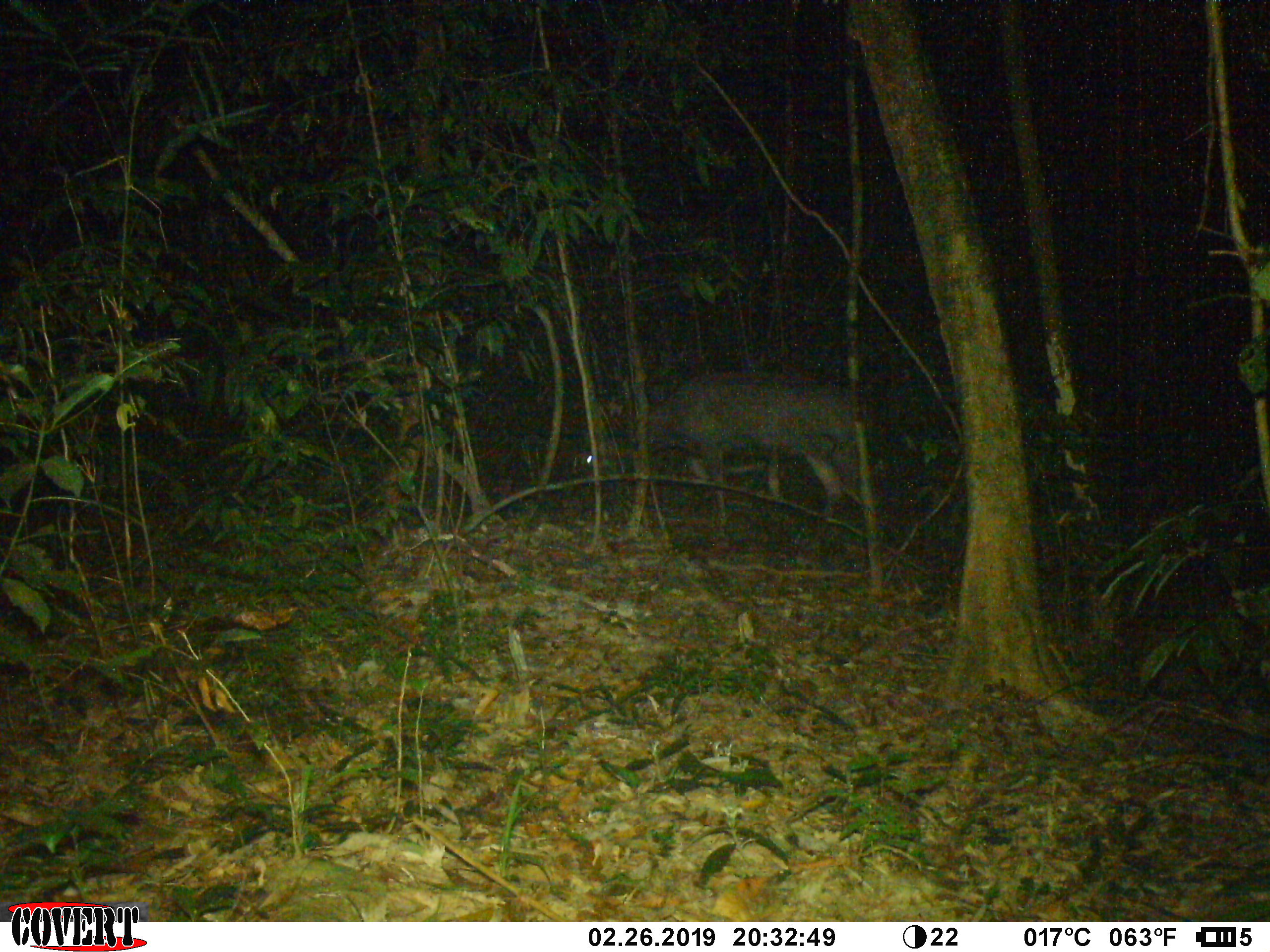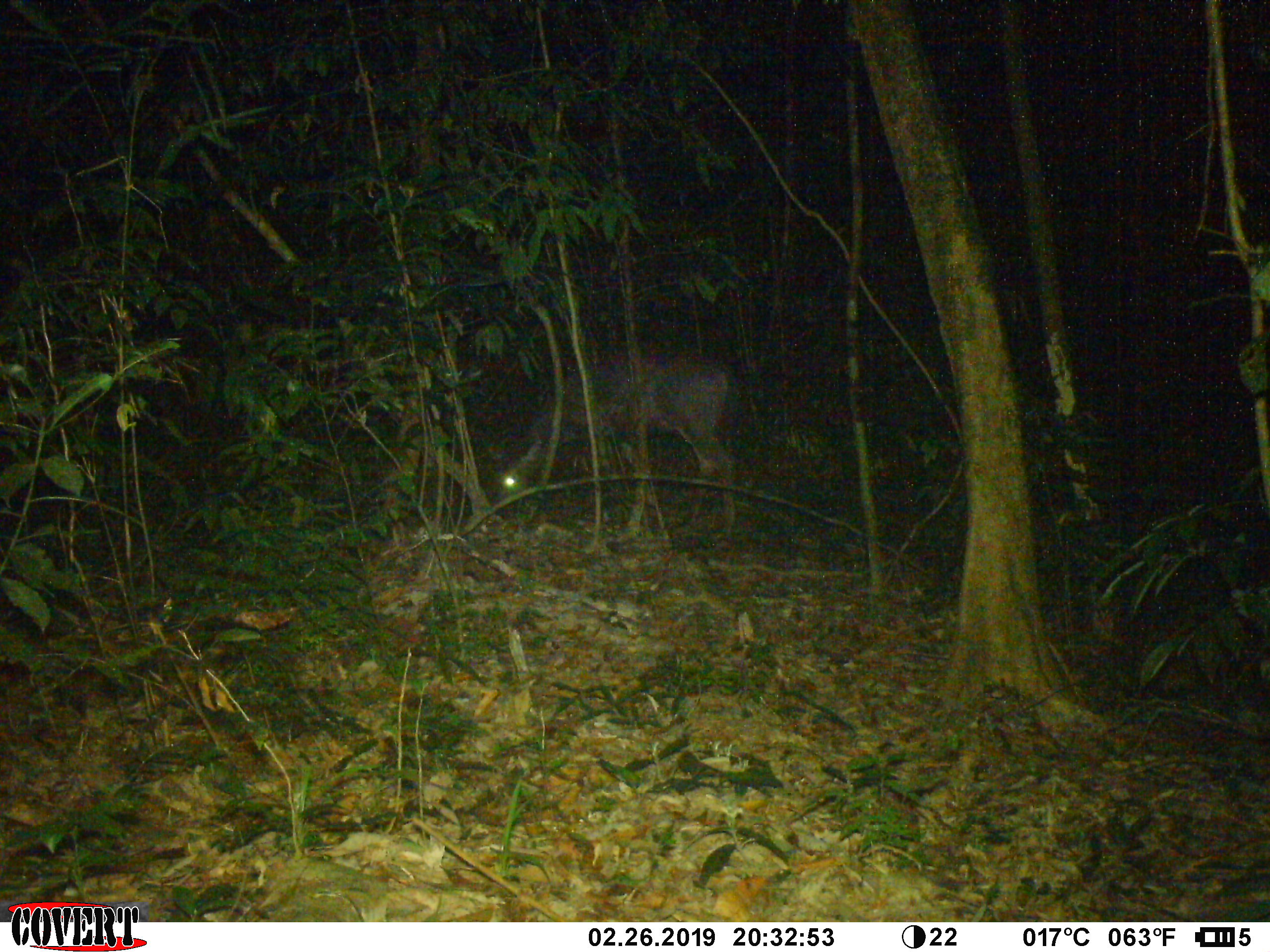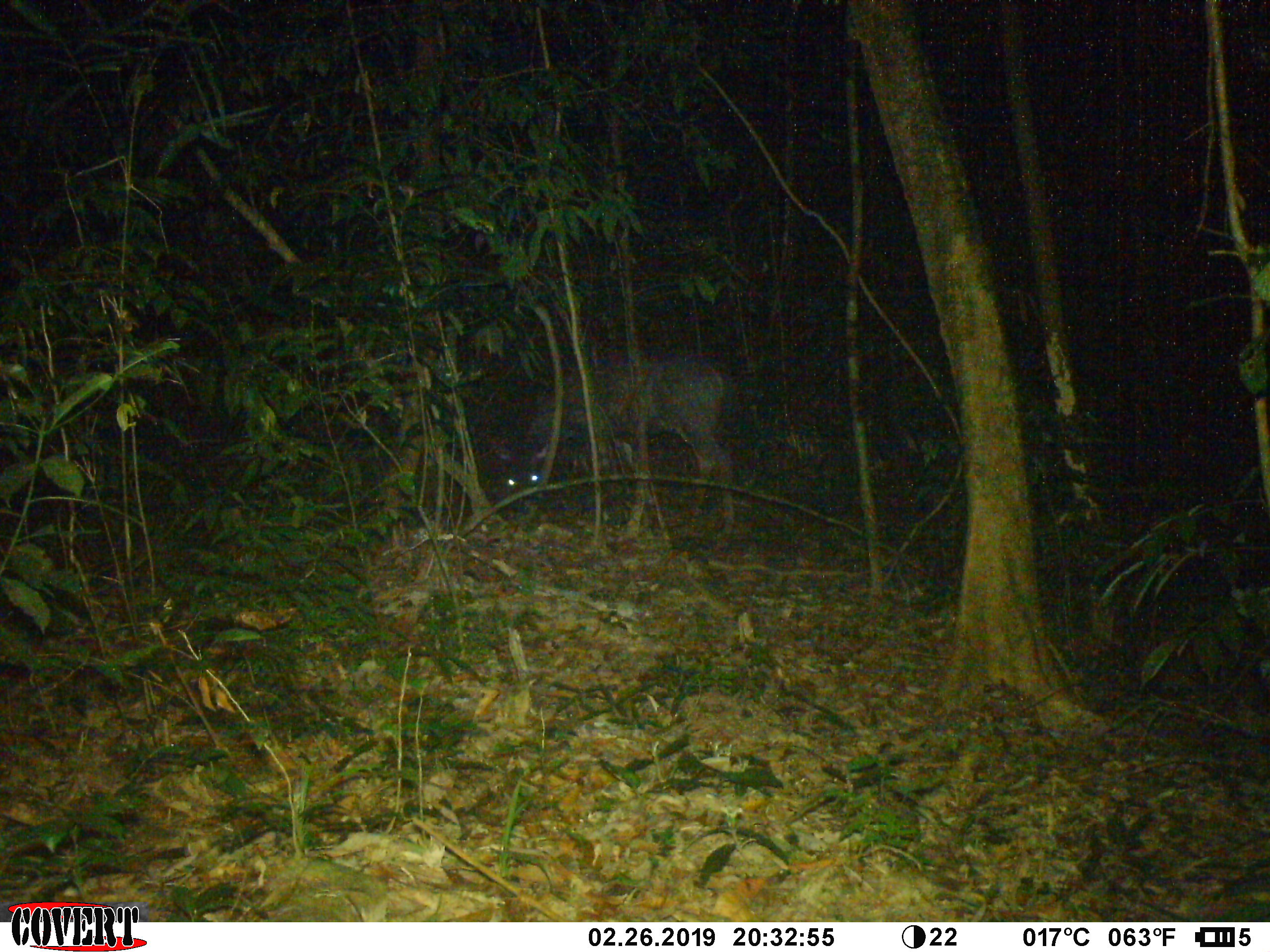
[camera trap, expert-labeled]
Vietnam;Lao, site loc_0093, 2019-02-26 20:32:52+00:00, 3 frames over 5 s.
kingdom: Animalia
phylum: Chordata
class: Mammalia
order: Artiodactyla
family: Cervidae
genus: Rusa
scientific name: Rusa unicolor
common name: sambar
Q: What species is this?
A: Sambar (Rusa unicolor).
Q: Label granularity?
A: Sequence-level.